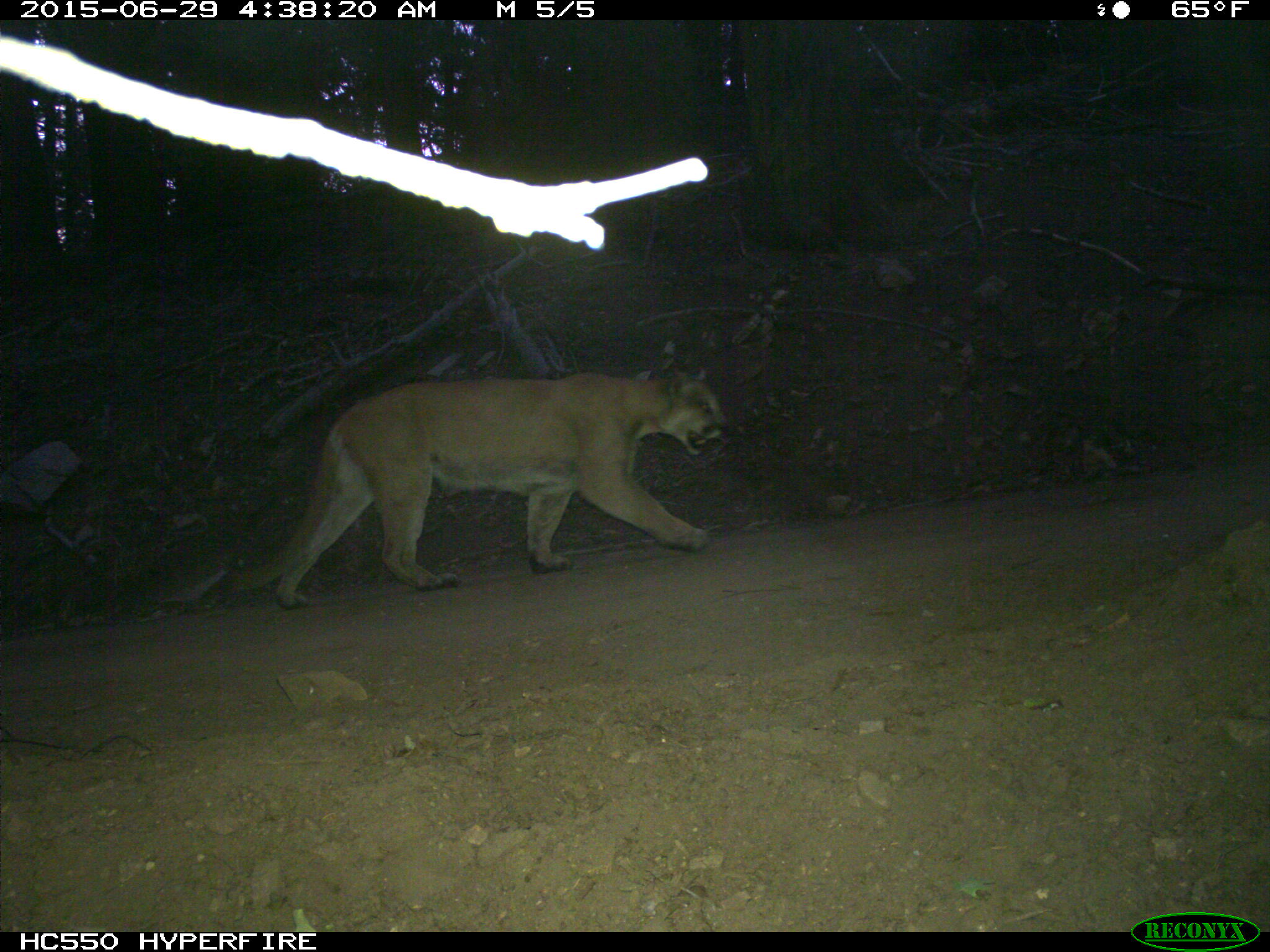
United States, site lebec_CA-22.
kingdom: Animalia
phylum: Chordata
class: Mammalia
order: Carnivora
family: Felidae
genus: Puma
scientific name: Puma concolor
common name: mountain lion